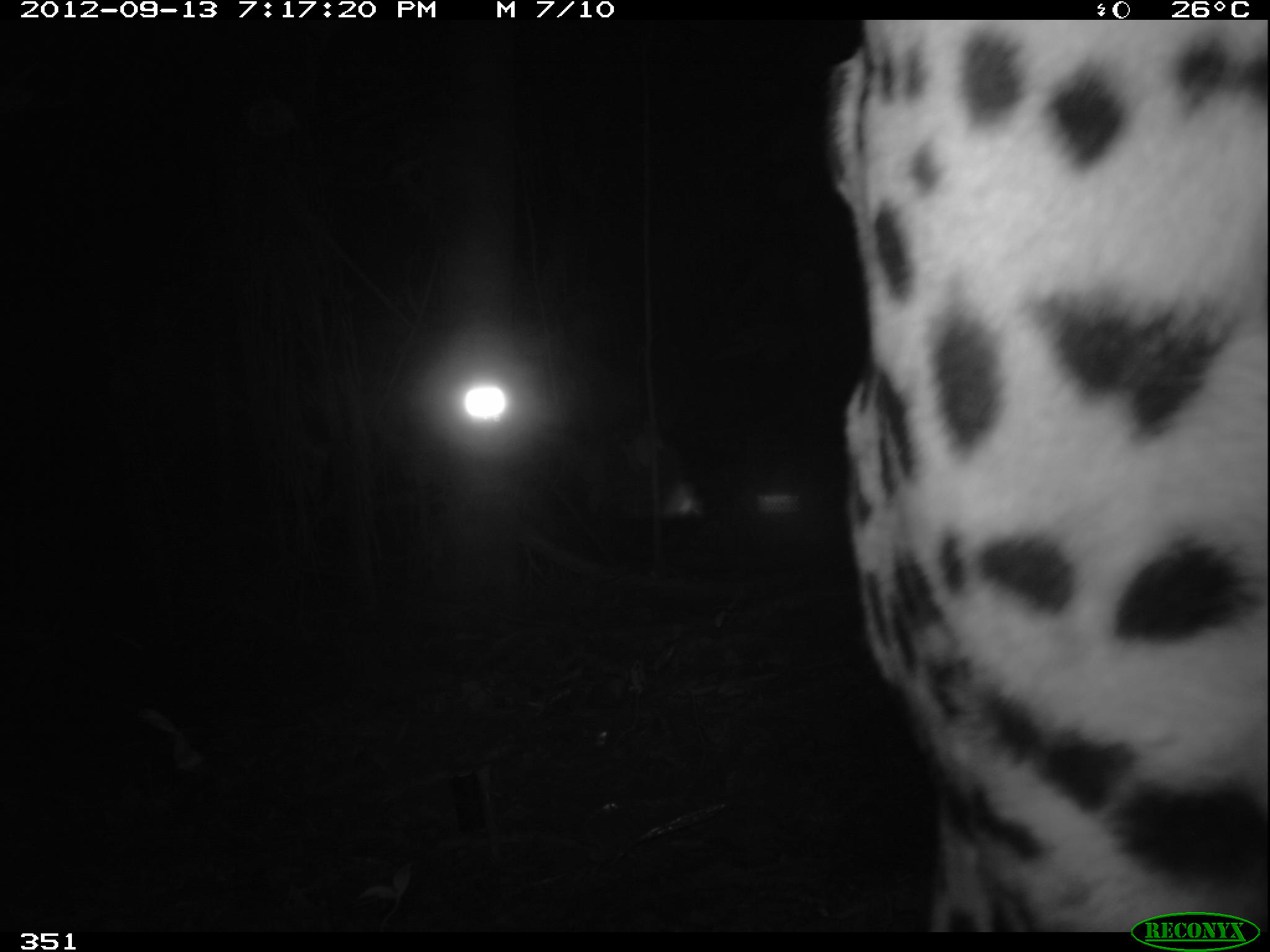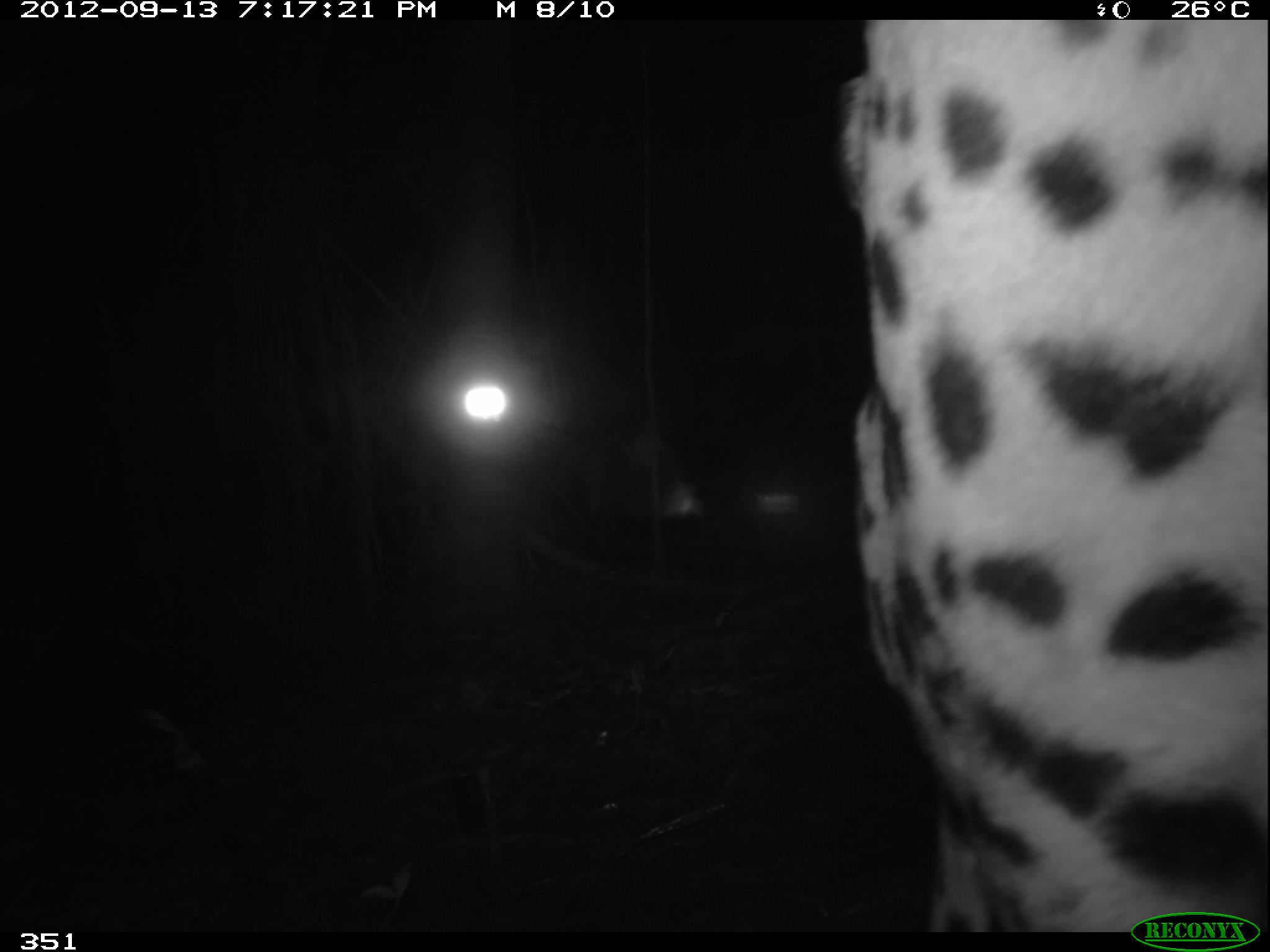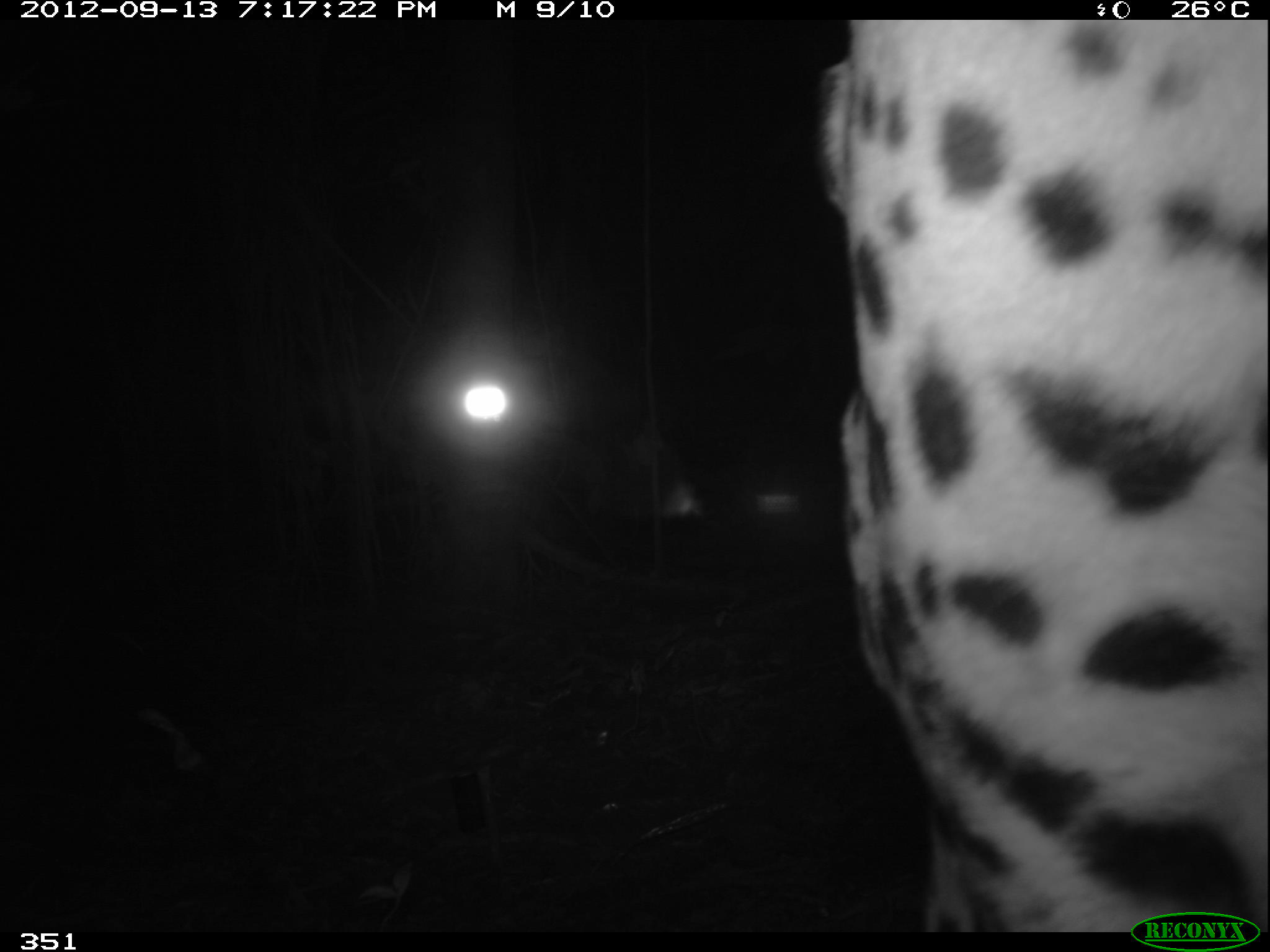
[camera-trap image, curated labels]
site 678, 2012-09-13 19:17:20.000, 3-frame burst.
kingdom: Animalia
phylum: Chordata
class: Mammalia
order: Carnivora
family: Felidae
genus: Panthera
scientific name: Panthera onca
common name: jaguar